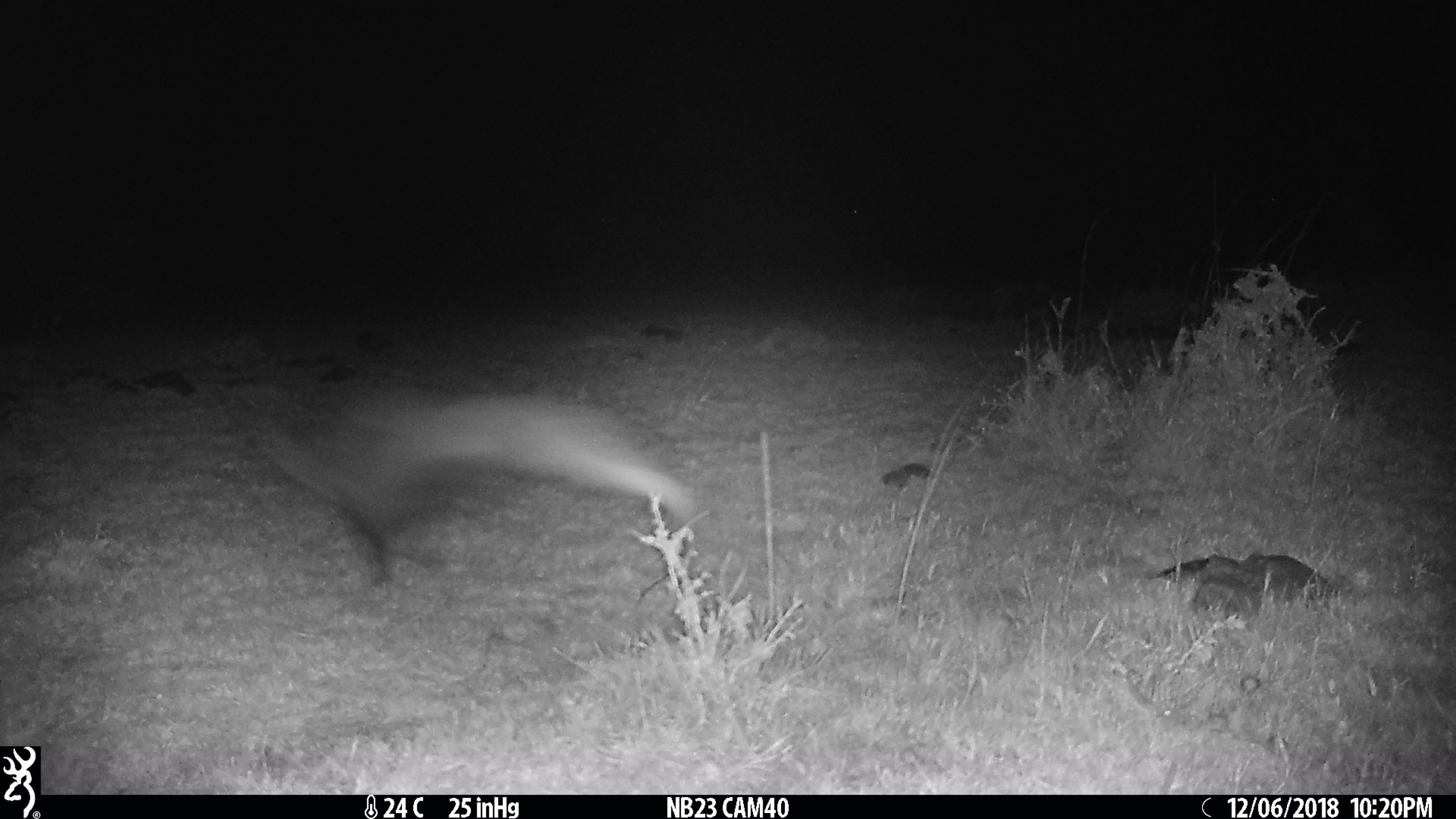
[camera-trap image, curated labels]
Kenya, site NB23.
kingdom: Animalia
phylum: Chordata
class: Mammalia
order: Carnivora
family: Herpestidae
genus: Ichneumia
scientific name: Ichneumia albicauda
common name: white-tailed mongoose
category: mongoose white tailed